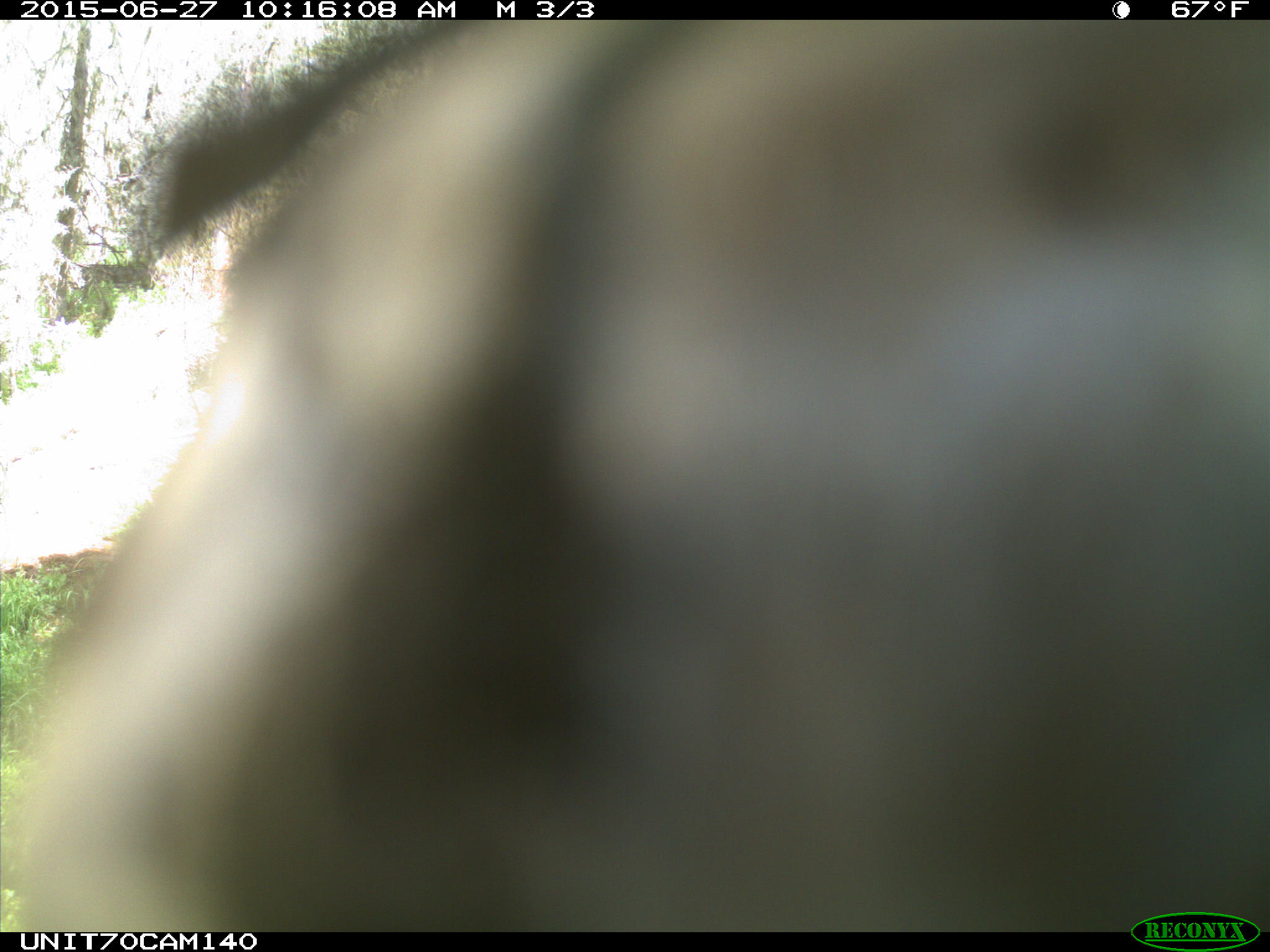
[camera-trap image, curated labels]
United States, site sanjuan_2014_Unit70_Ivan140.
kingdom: Animalia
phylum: Chordata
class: Aves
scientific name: Aves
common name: birds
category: unidentified bird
Unidentified bird (birds) (Aves).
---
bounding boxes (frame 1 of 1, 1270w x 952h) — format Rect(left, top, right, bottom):
animal: Rect(20, 20, 1270, 931)